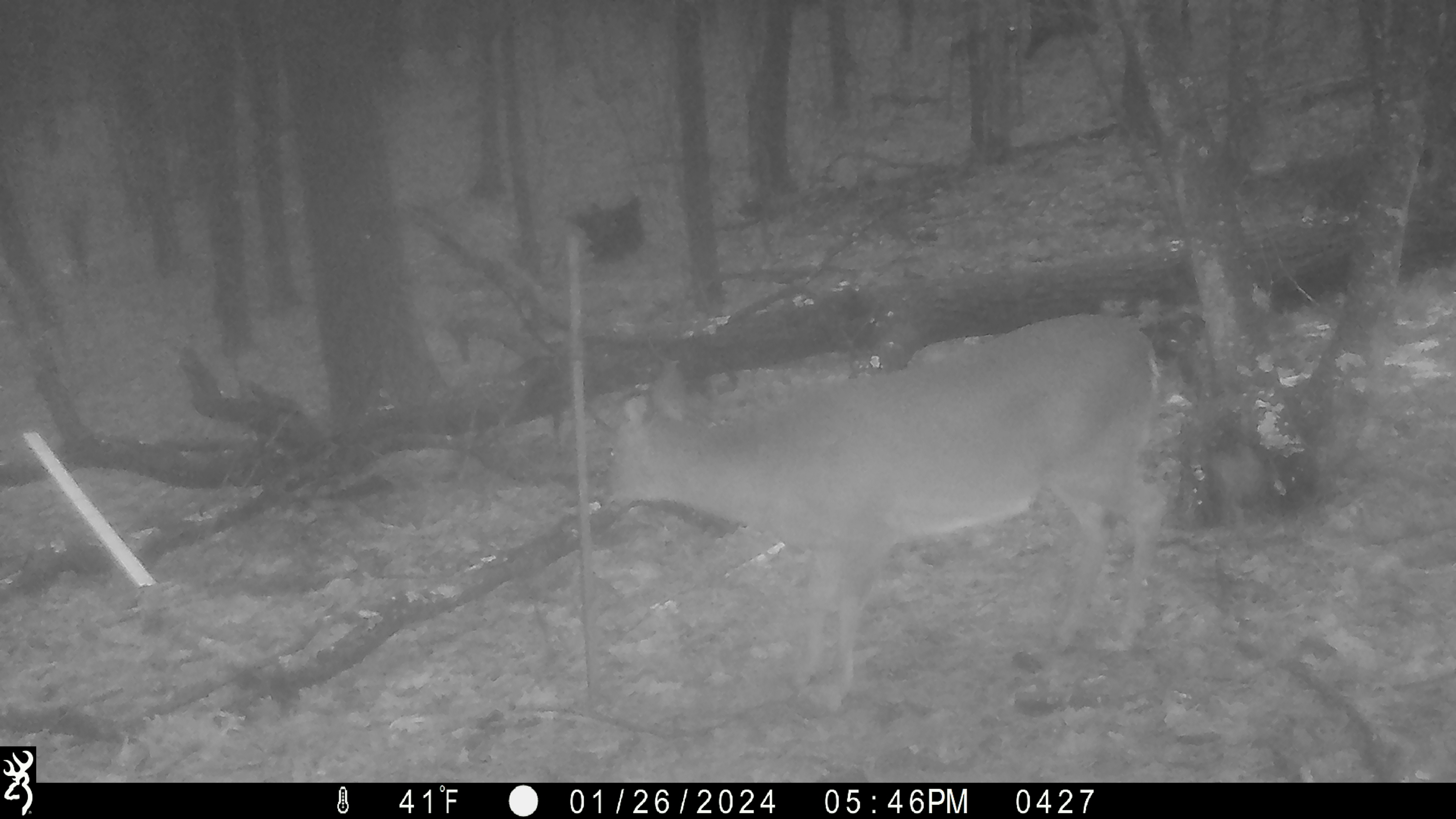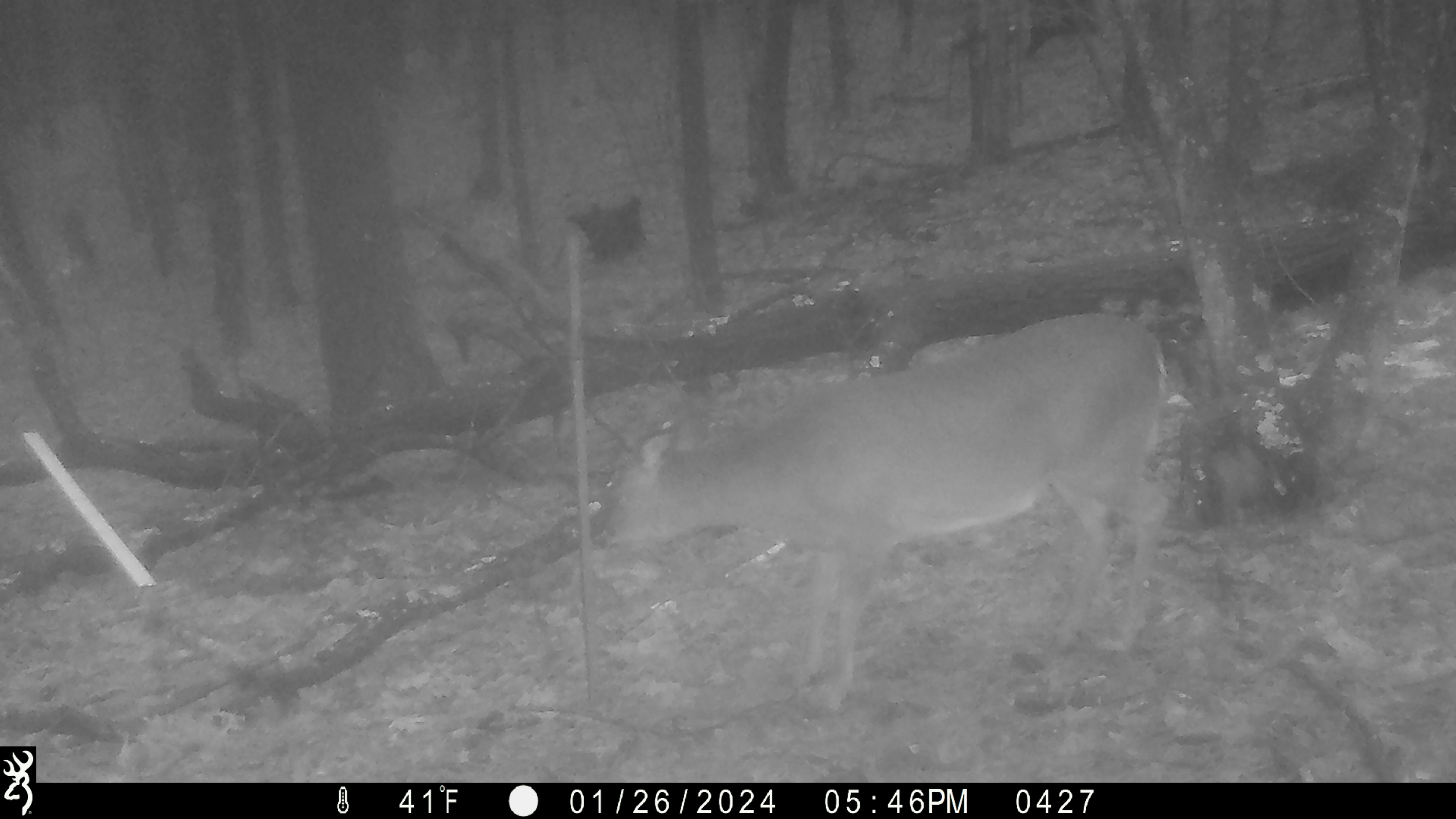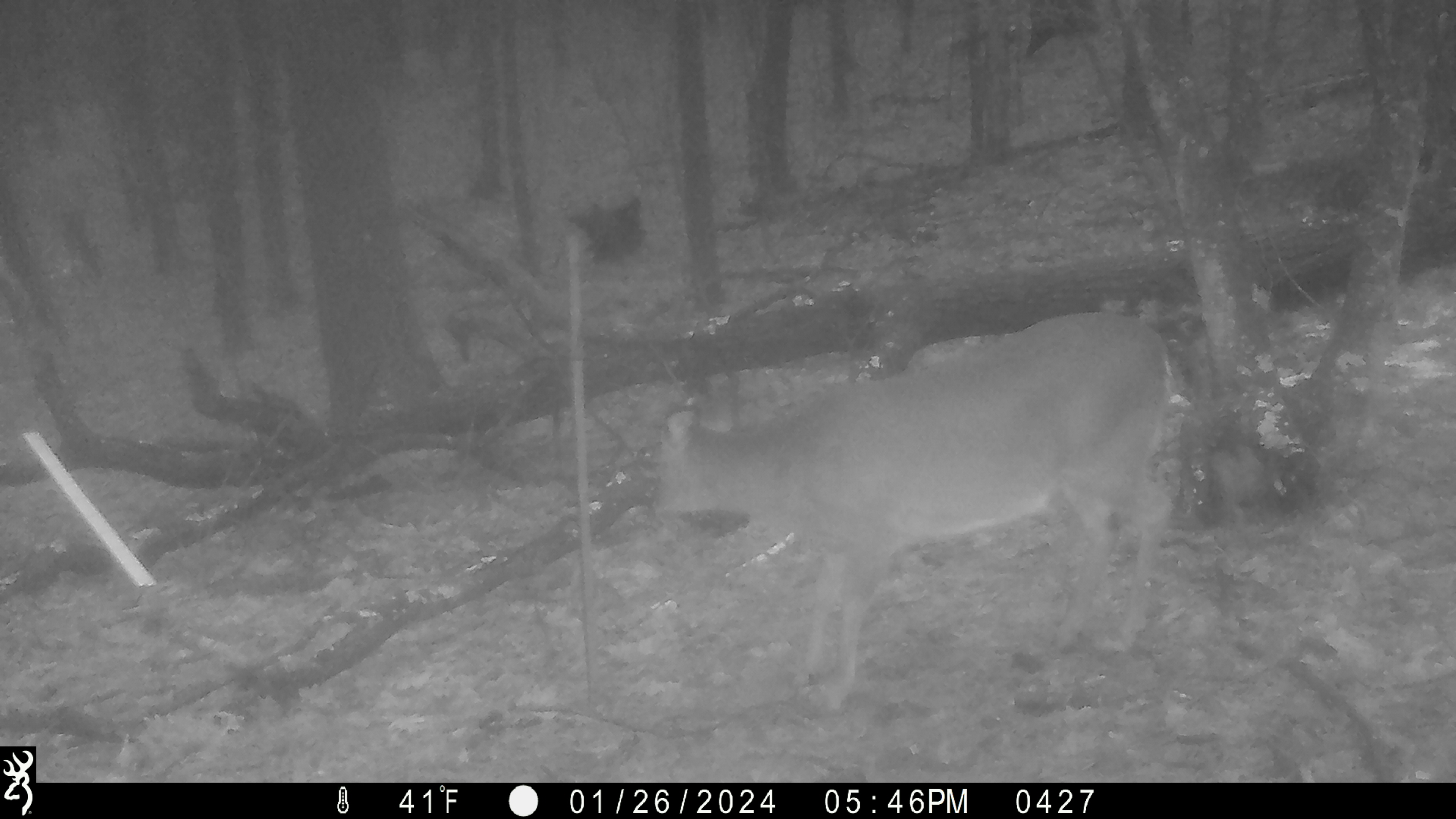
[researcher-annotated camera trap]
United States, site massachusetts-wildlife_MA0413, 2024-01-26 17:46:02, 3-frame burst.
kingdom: Animalia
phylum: Chordata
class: Mammalia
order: Artiodactyla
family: Cervidae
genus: Odocoileus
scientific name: Odocoileus virginianus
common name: white-tailed deer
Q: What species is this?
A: White-tailed deer (Odocoileus virginianus).